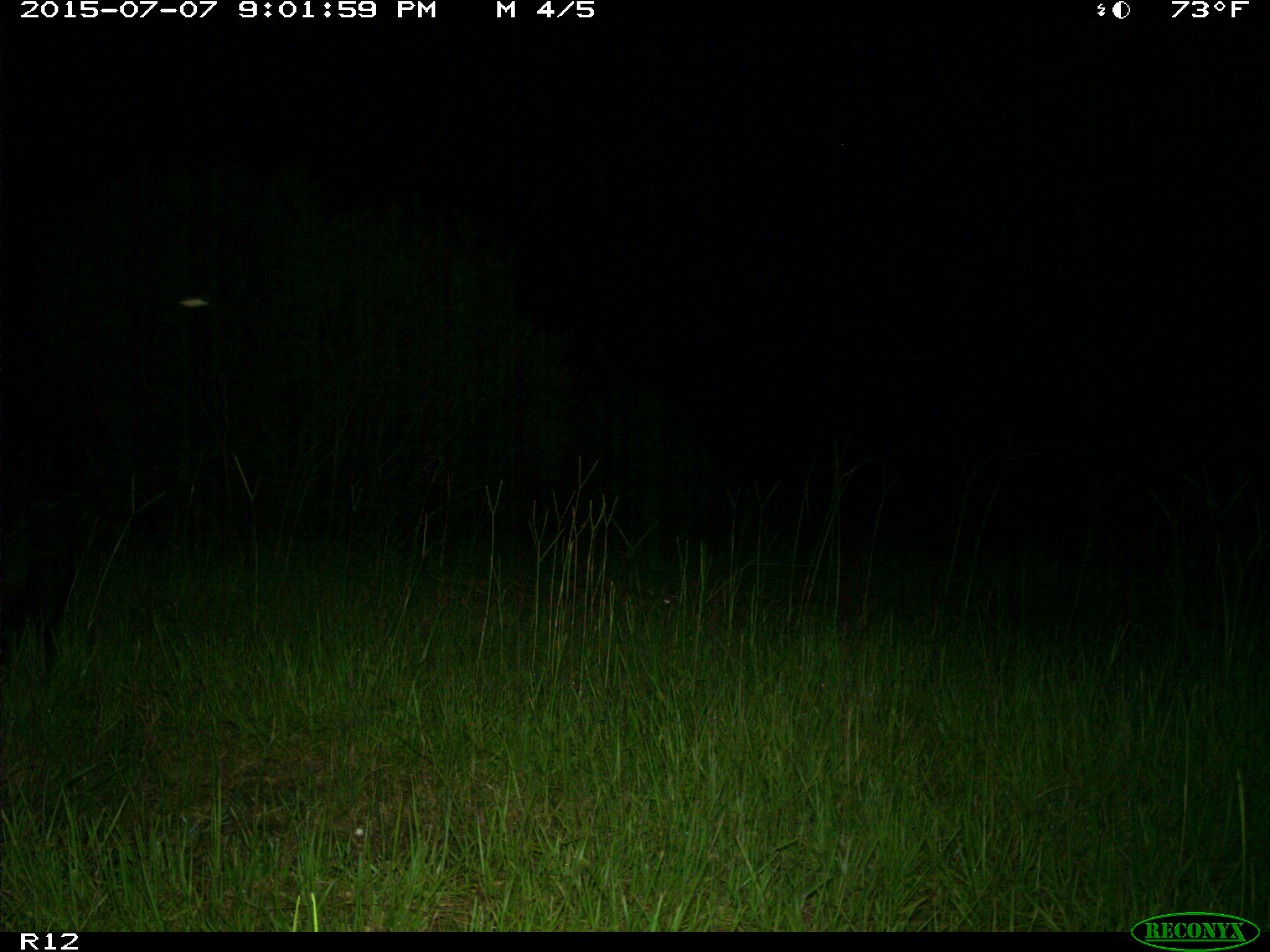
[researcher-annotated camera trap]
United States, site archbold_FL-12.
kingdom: Animalia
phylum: Chordata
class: Mammalia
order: Artiodactyla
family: Suidae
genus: Sus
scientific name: Sus scrofa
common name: wild boar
Sus scrofa (wild boar).